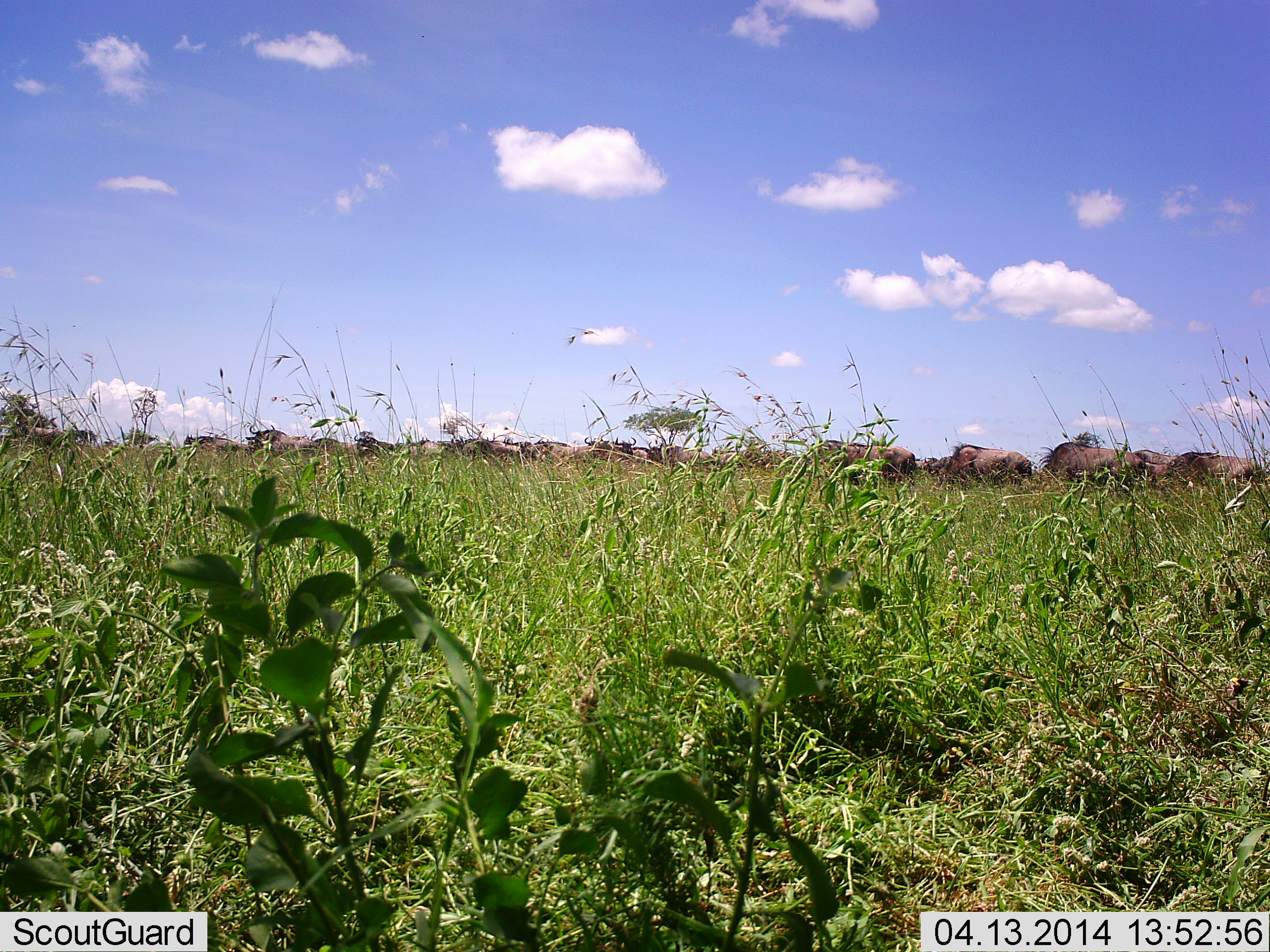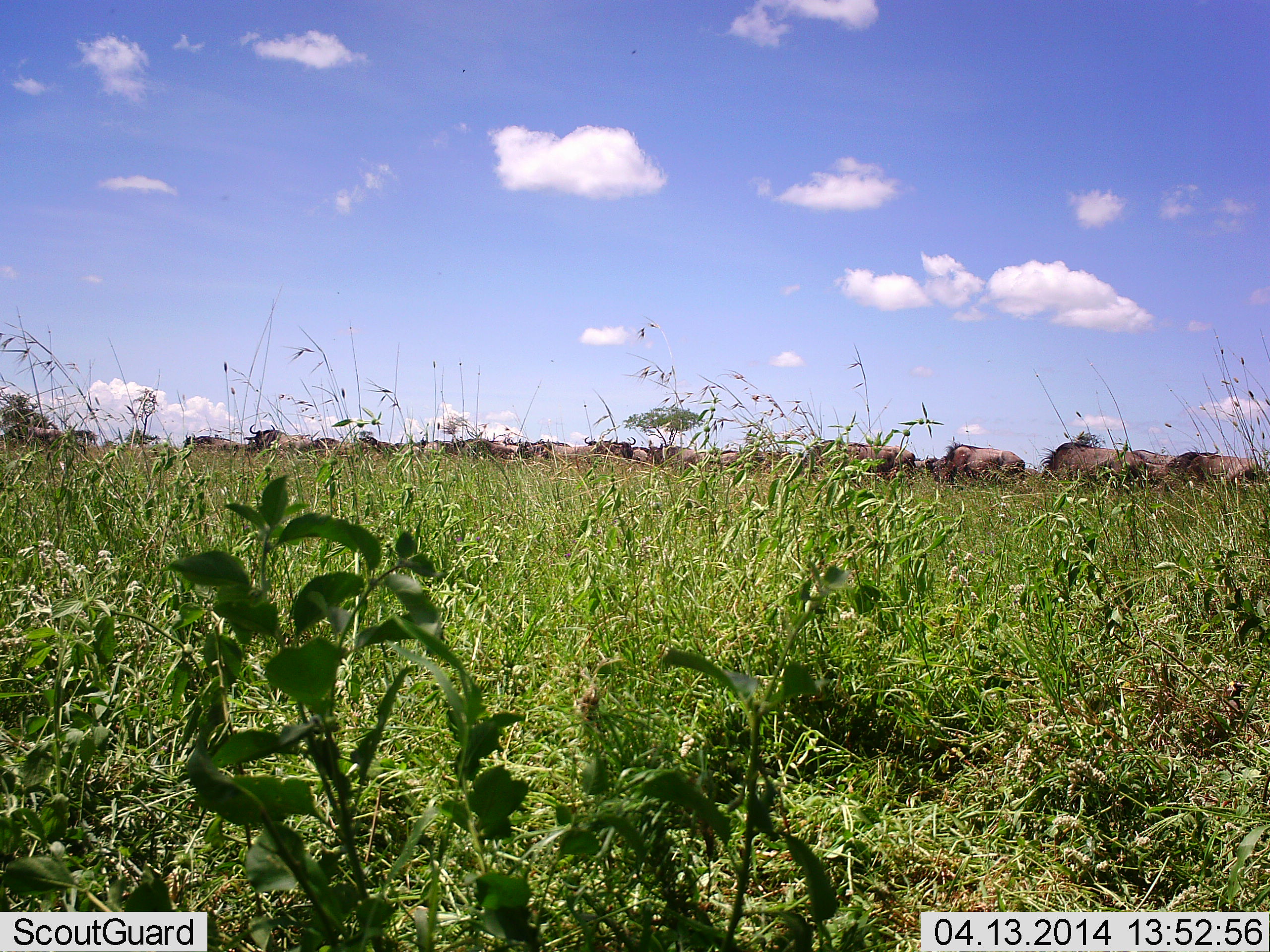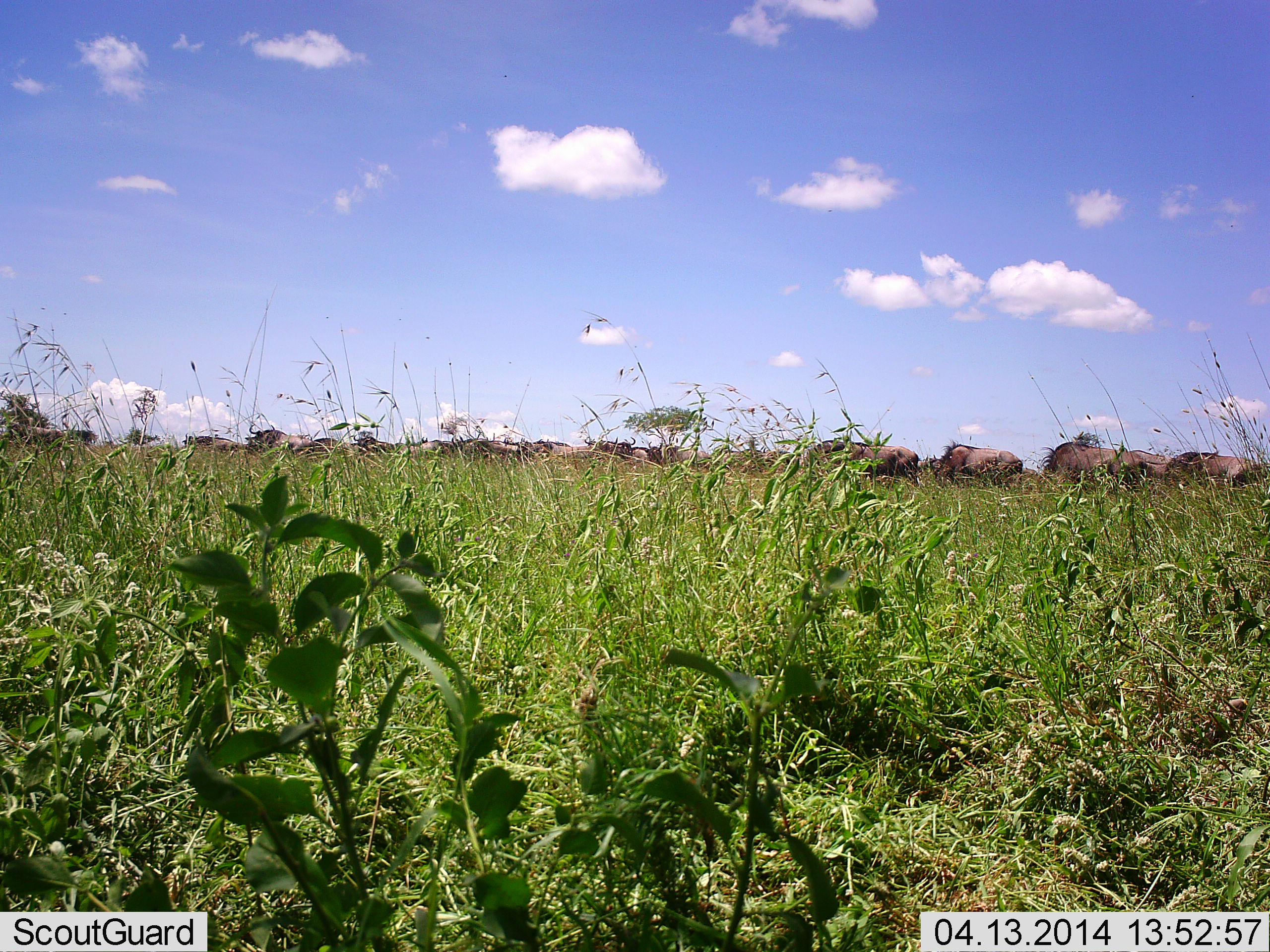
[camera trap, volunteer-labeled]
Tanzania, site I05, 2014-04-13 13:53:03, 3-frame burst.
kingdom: Animalia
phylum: Chordata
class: Mammalia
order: Artiodactyla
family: Bovidae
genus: Connochaetes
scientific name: Connochaetes taurinus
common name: blue wildebeest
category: wildebeest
Wildebeest (blue wildebeest) (Connochaetes taurinus), count 11-50. Behavior (volunteer vote fractions): standing 60%, resting 0%, moving 50%, interacting 0%. Young present (vote fraction): 0%. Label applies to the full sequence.